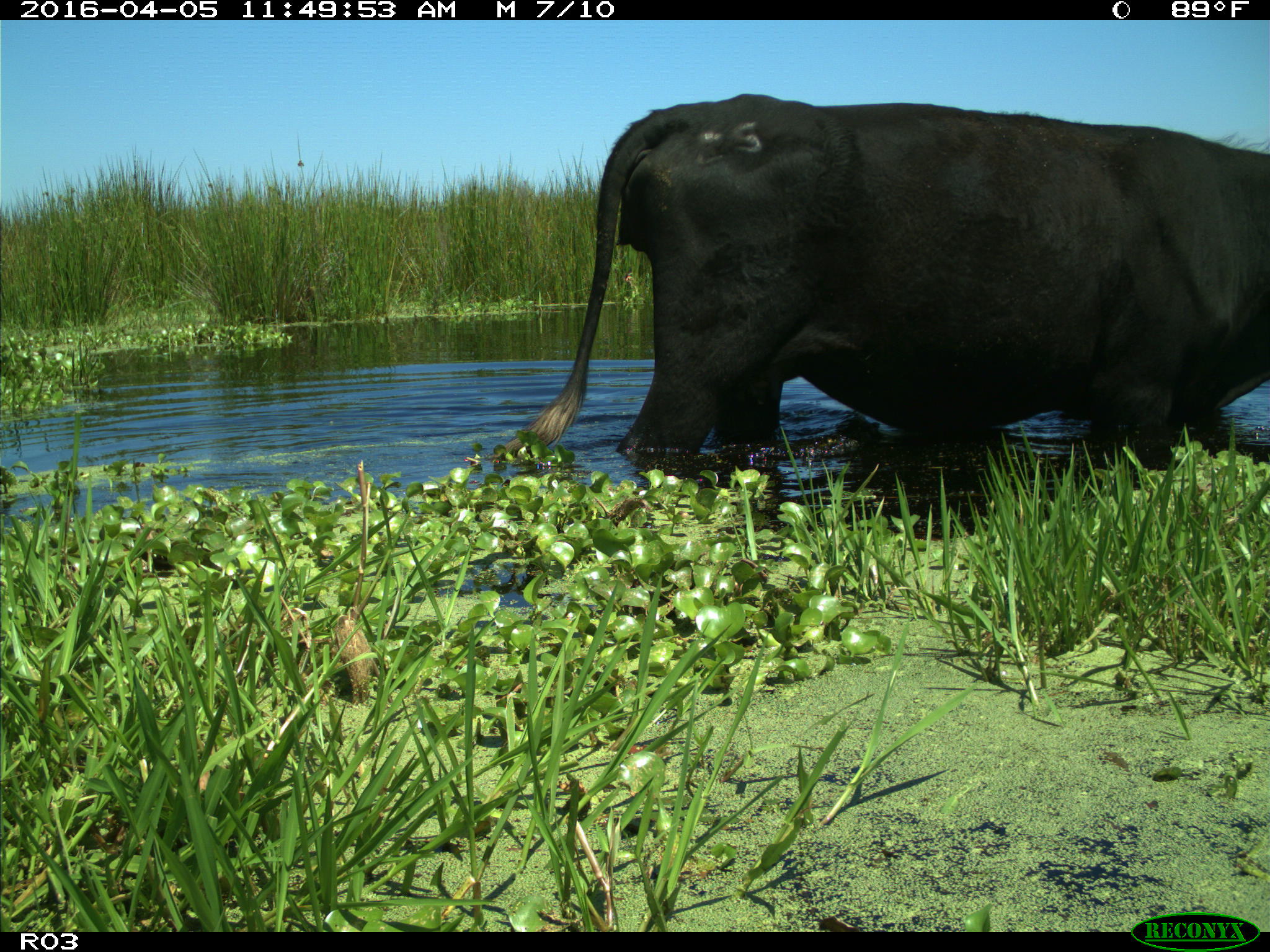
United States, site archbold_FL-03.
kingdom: Animalia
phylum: Chordata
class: Mammalia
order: Artiodactyla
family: Bovidae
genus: Bos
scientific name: Bos taurus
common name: domestic cow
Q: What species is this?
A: Bos taurus (domestic cow).